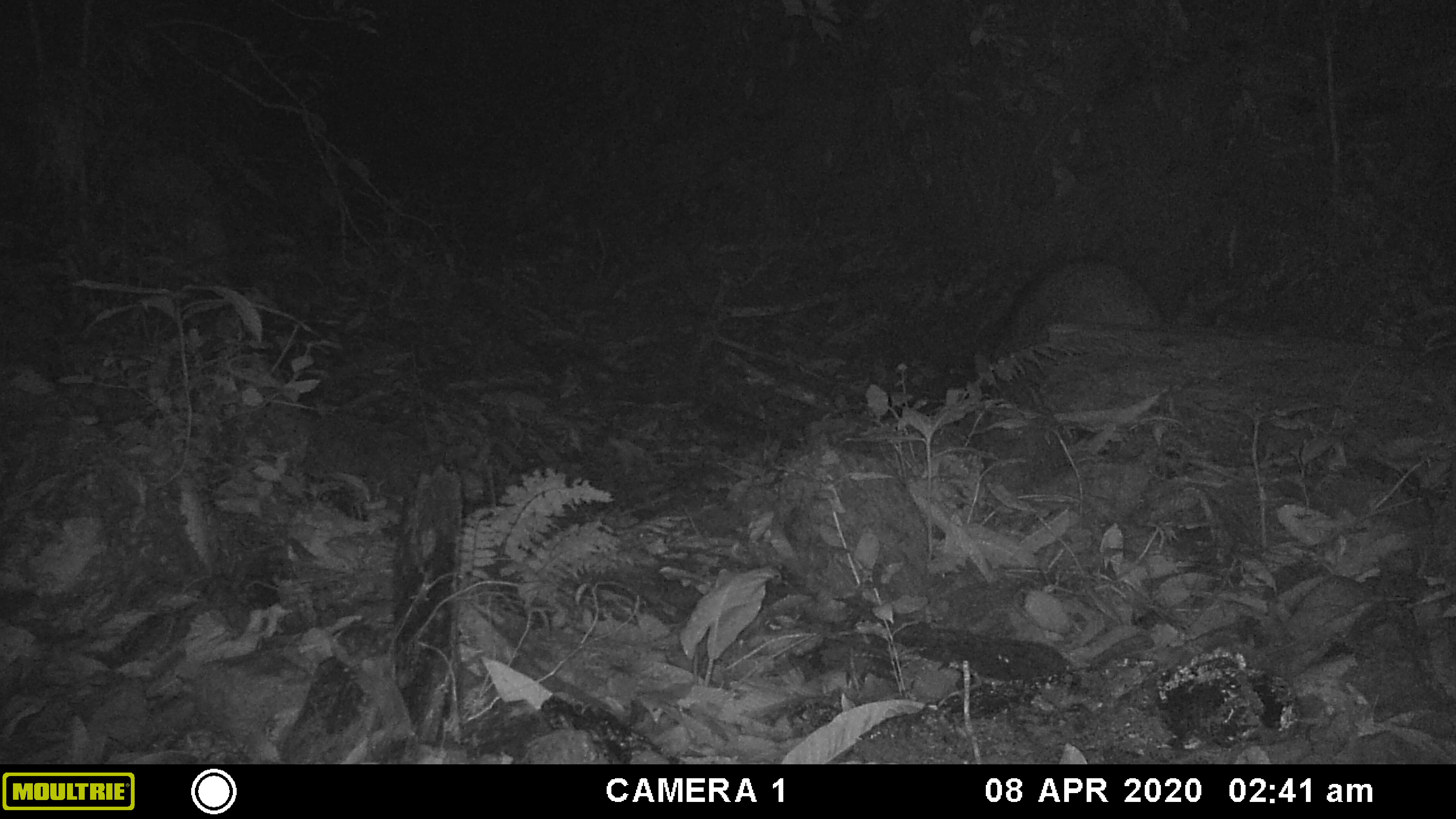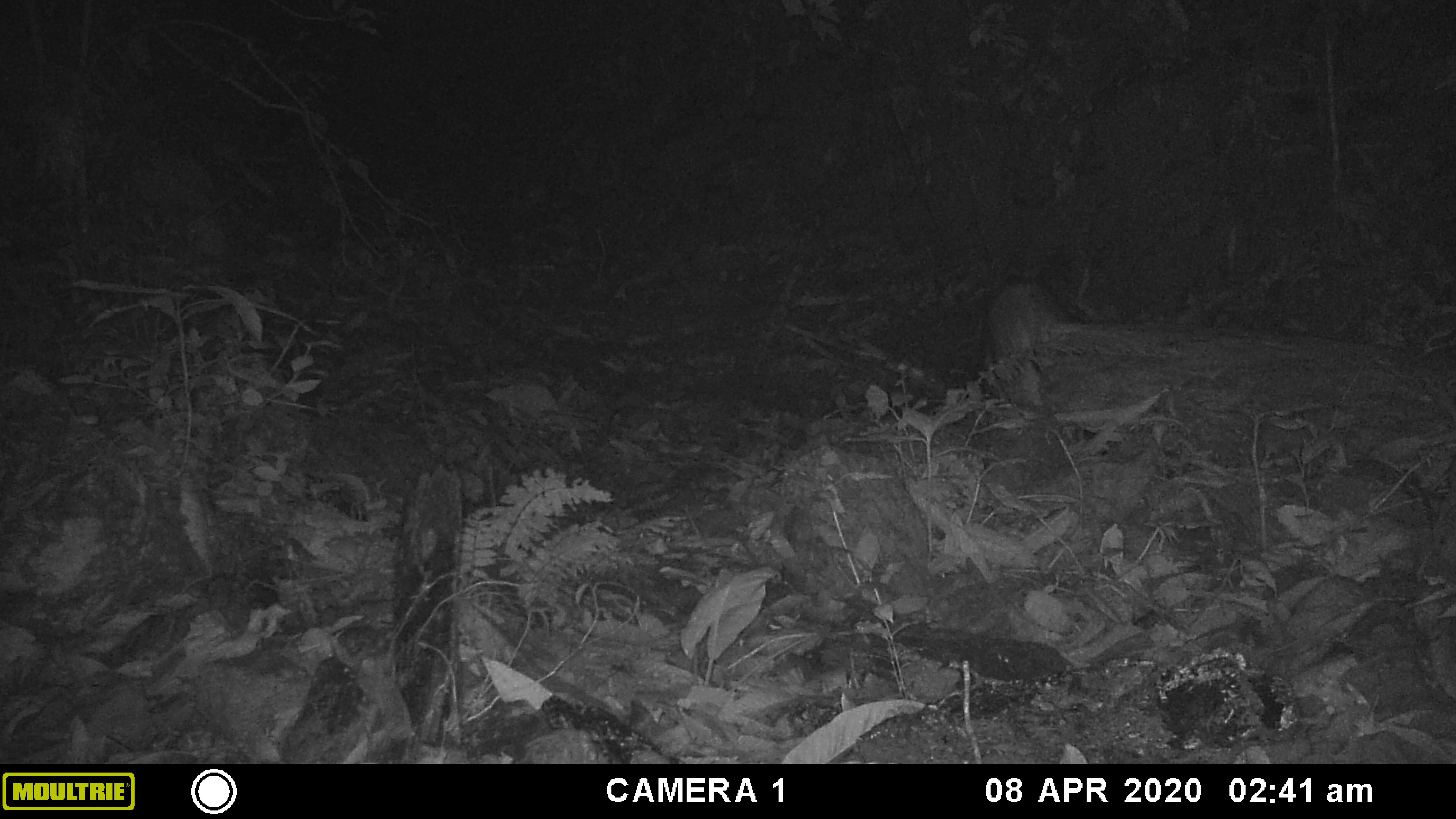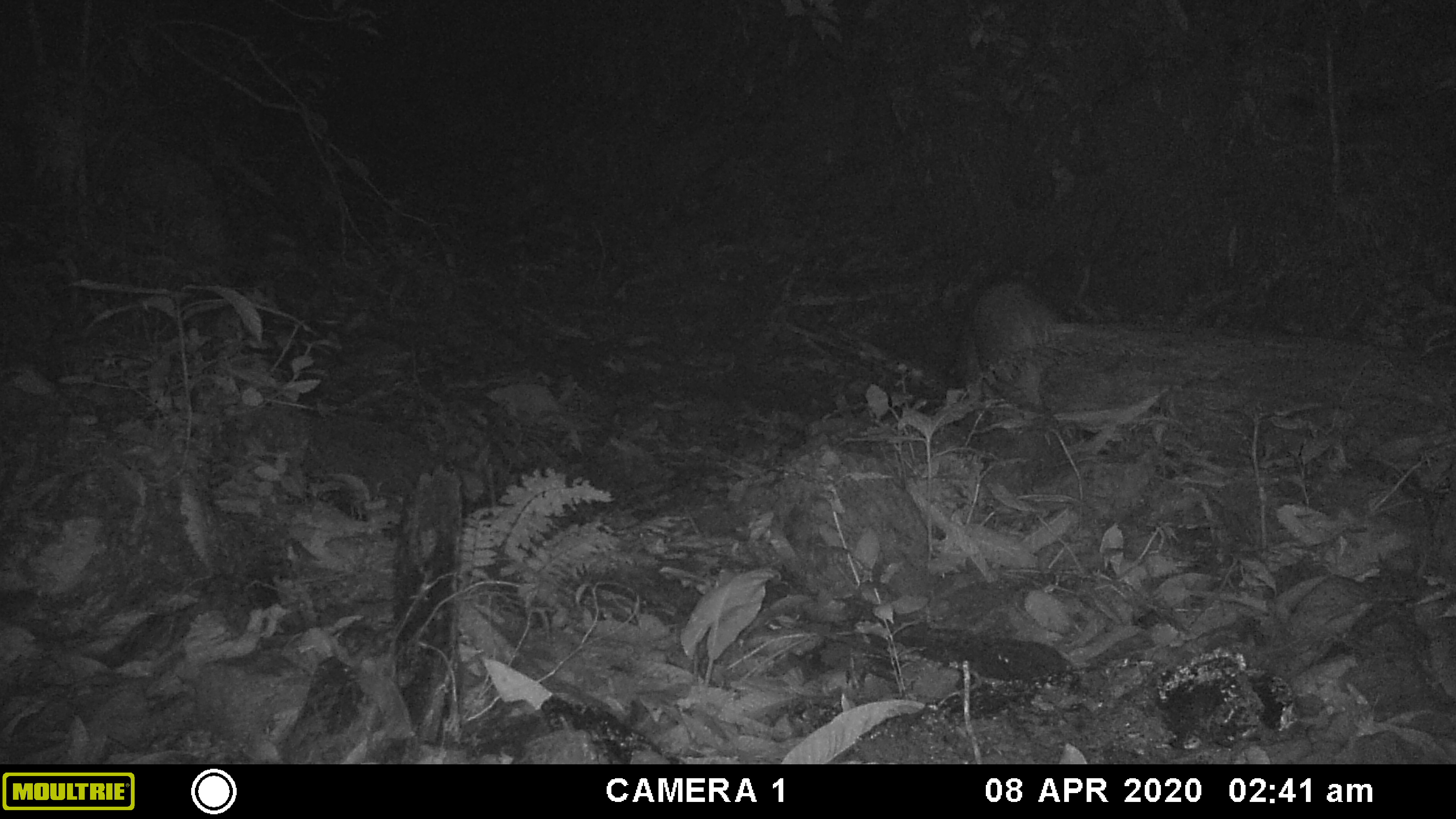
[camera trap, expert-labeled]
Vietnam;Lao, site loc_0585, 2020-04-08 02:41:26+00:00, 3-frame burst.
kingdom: Animalia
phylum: Chordata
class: Mammalia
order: Artiodactyla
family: Suidae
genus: Sus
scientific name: Sus scrofa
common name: eurasian wild pig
Eurasian wild pig (Sus scrofa). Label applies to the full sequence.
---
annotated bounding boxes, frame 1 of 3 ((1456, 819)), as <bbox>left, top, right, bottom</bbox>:
eurasian wild pig: <bbox>971, 259, 1160, 378</bbox>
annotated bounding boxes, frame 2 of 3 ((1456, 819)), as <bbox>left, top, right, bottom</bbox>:
eurasian wild pig: <bbox>985, 282, 1062, 421</bbox>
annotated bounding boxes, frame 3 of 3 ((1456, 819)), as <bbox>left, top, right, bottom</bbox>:
eurasian wild pig: <bbox>958, 280, 1062, 413</bbox>